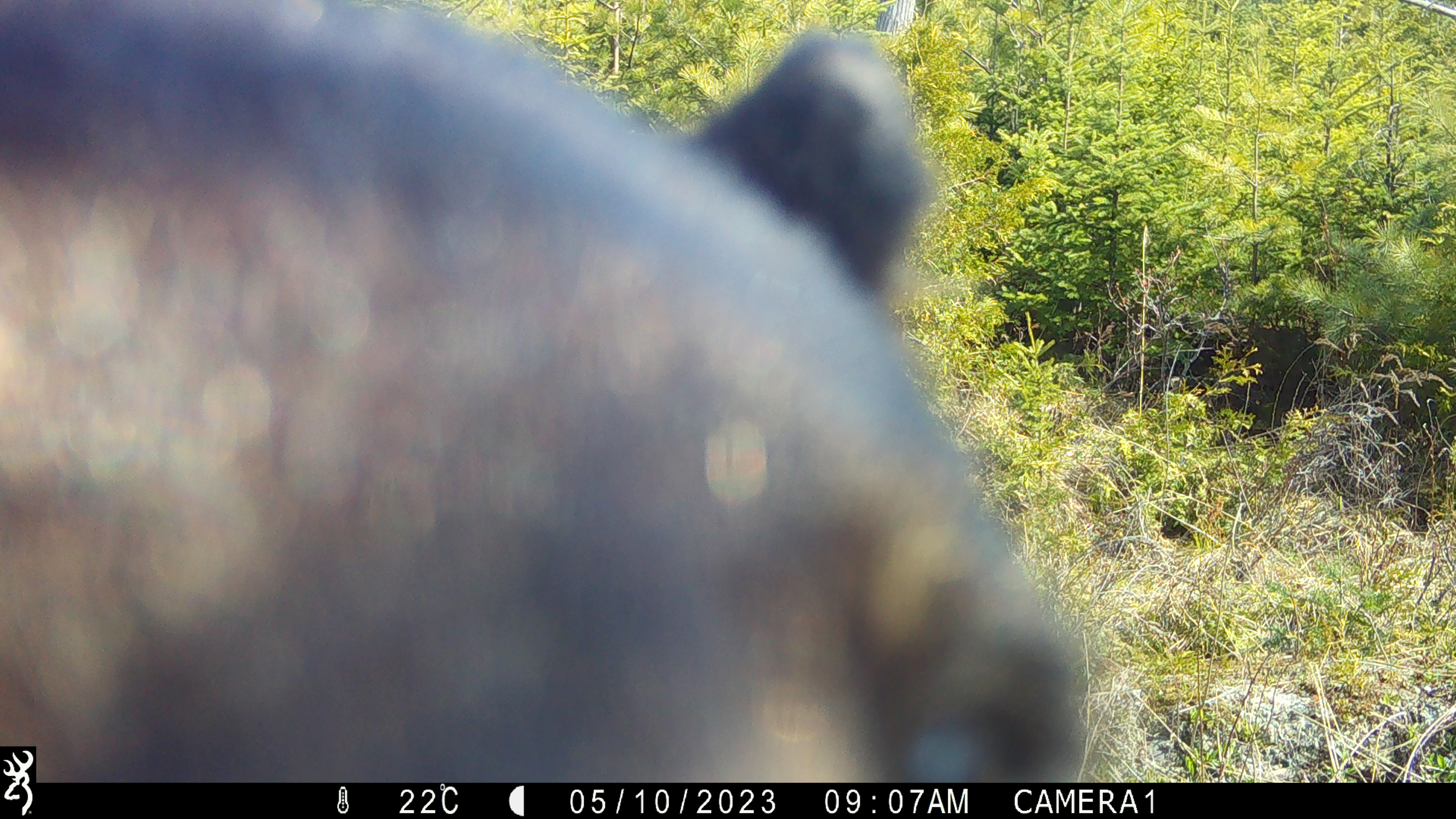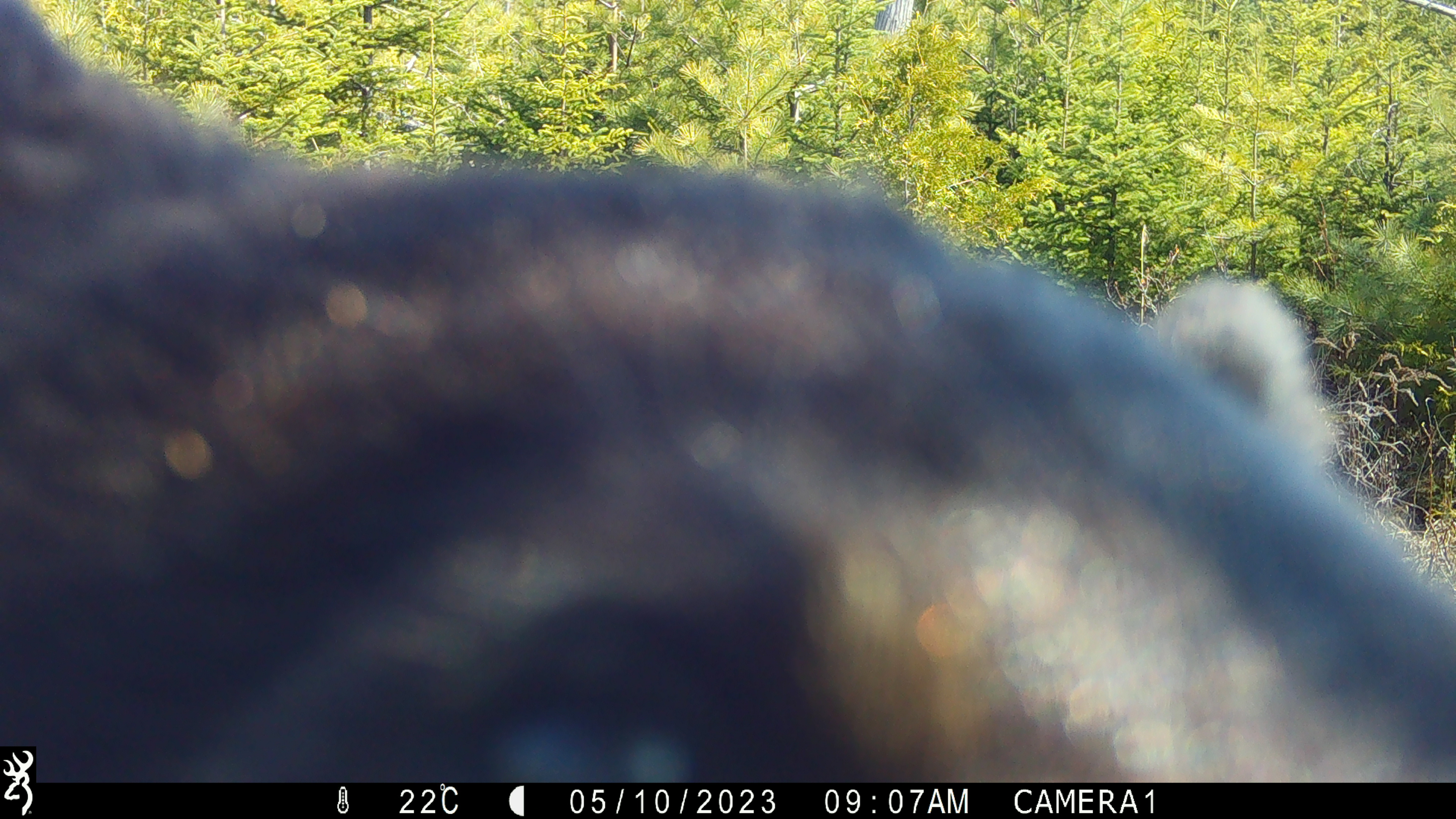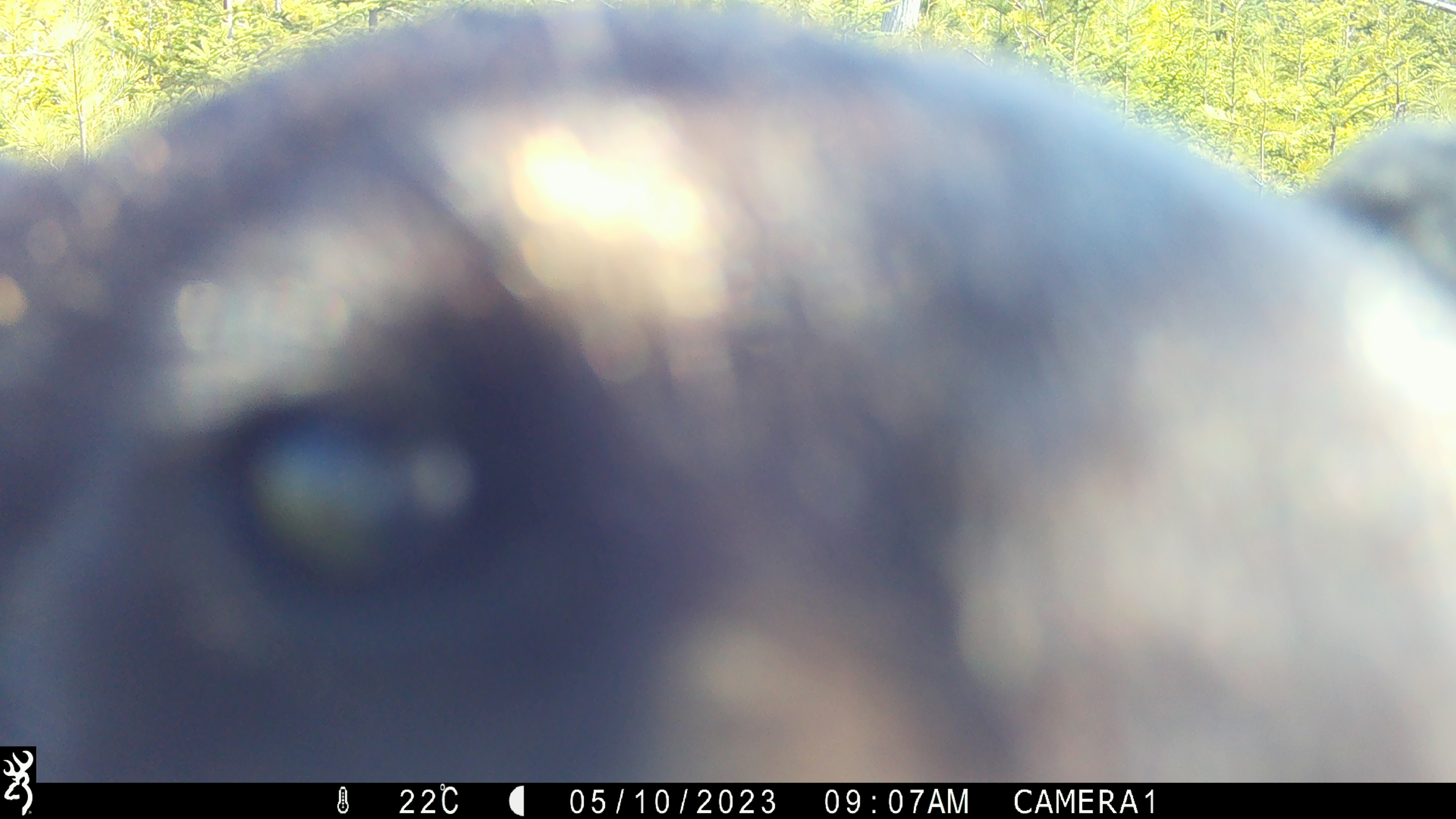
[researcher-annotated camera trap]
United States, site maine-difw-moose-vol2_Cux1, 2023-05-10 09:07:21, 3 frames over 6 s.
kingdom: Animalia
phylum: Chordata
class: Mammalia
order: Carnivora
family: Ursidae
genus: Ursus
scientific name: Ursus americanus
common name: black bear